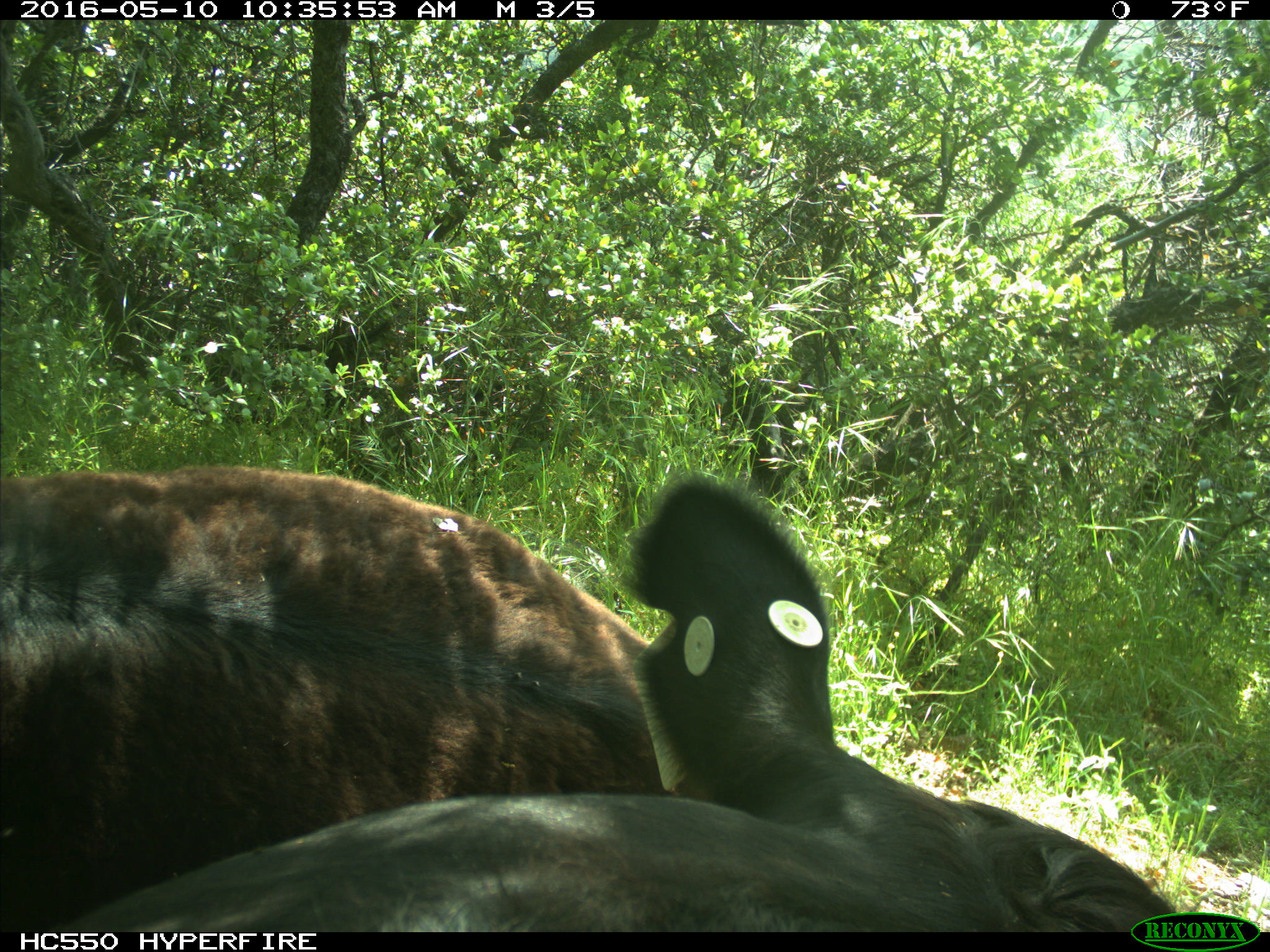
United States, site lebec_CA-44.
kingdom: Animalia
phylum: Chordata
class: Mammalia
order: Artiodactyla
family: Bovidae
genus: Bos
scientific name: Bos taurus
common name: domestic cow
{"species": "Bos taurus (domestic cow)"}